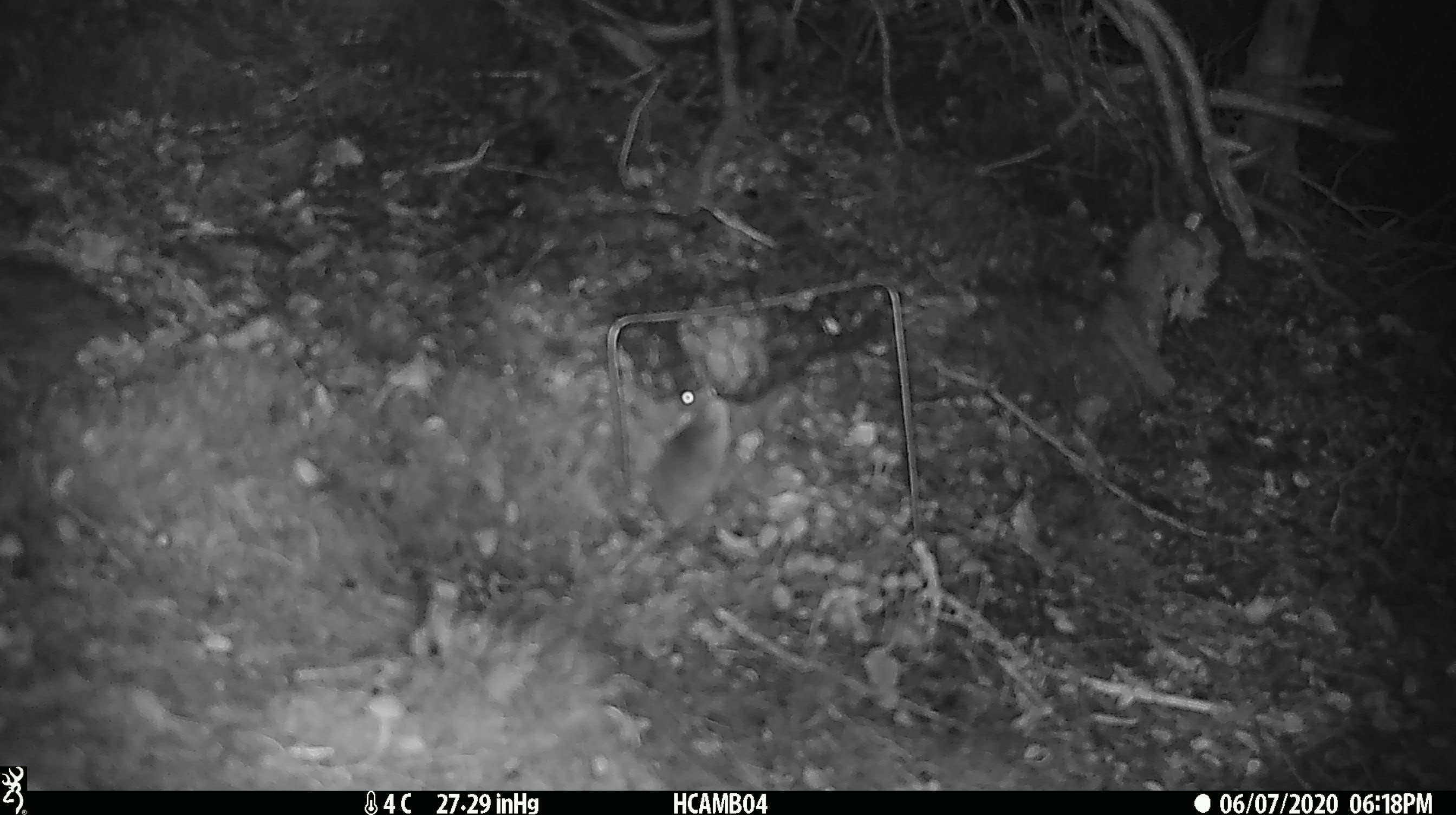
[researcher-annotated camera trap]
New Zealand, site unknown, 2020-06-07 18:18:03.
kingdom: Animalia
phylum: Chordata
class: Mammalia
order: Rodentia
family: Muridae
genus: Mus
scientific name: Mus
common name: mouse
Mouse (Mus).